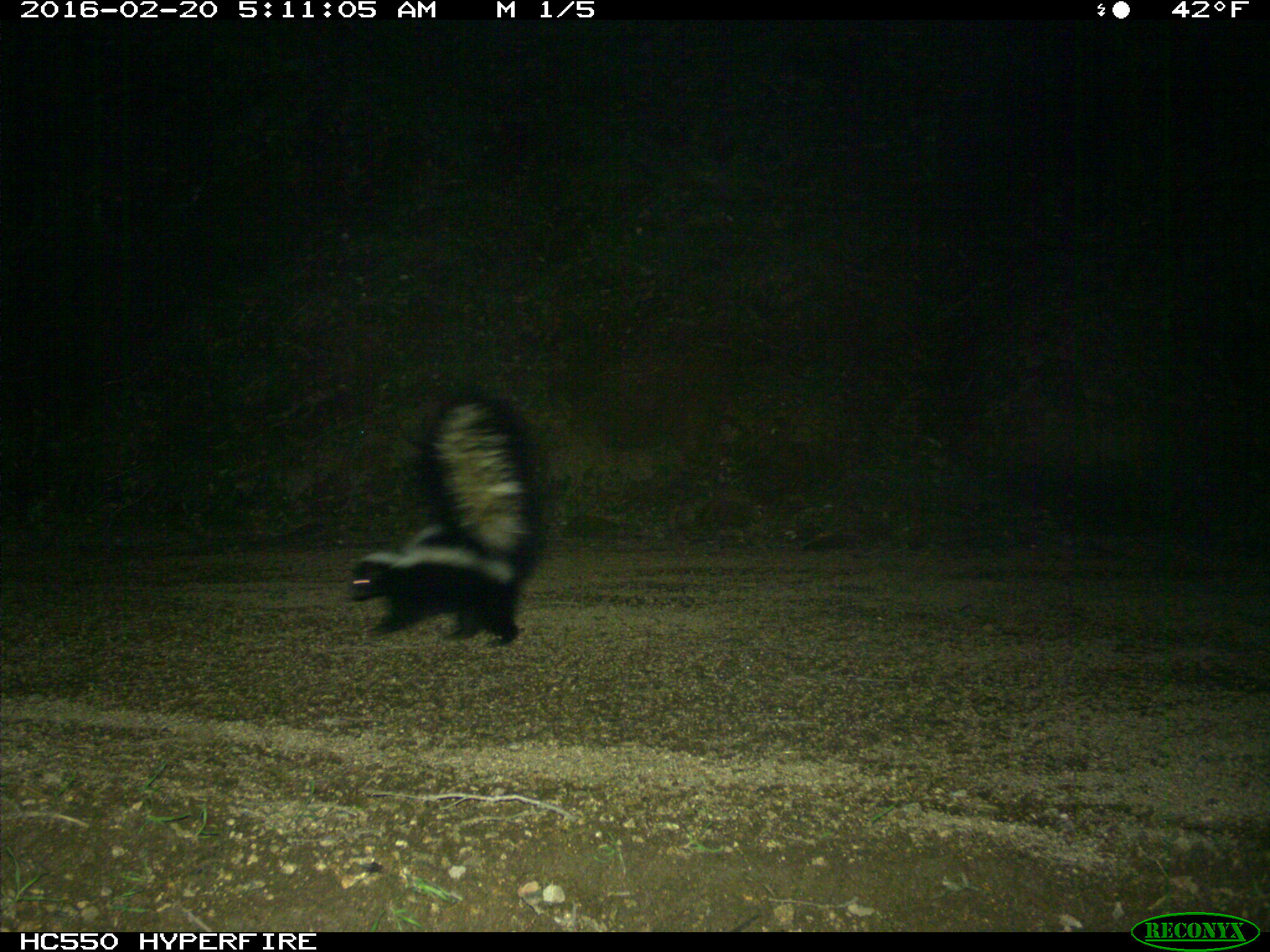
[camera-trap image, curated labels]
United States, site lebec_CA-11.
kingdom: Animalia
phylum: Chordata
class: Mammalia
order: Carnivora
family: Mephitidae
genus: Mephitis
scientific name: Mephitis mephitis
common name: striped skunk